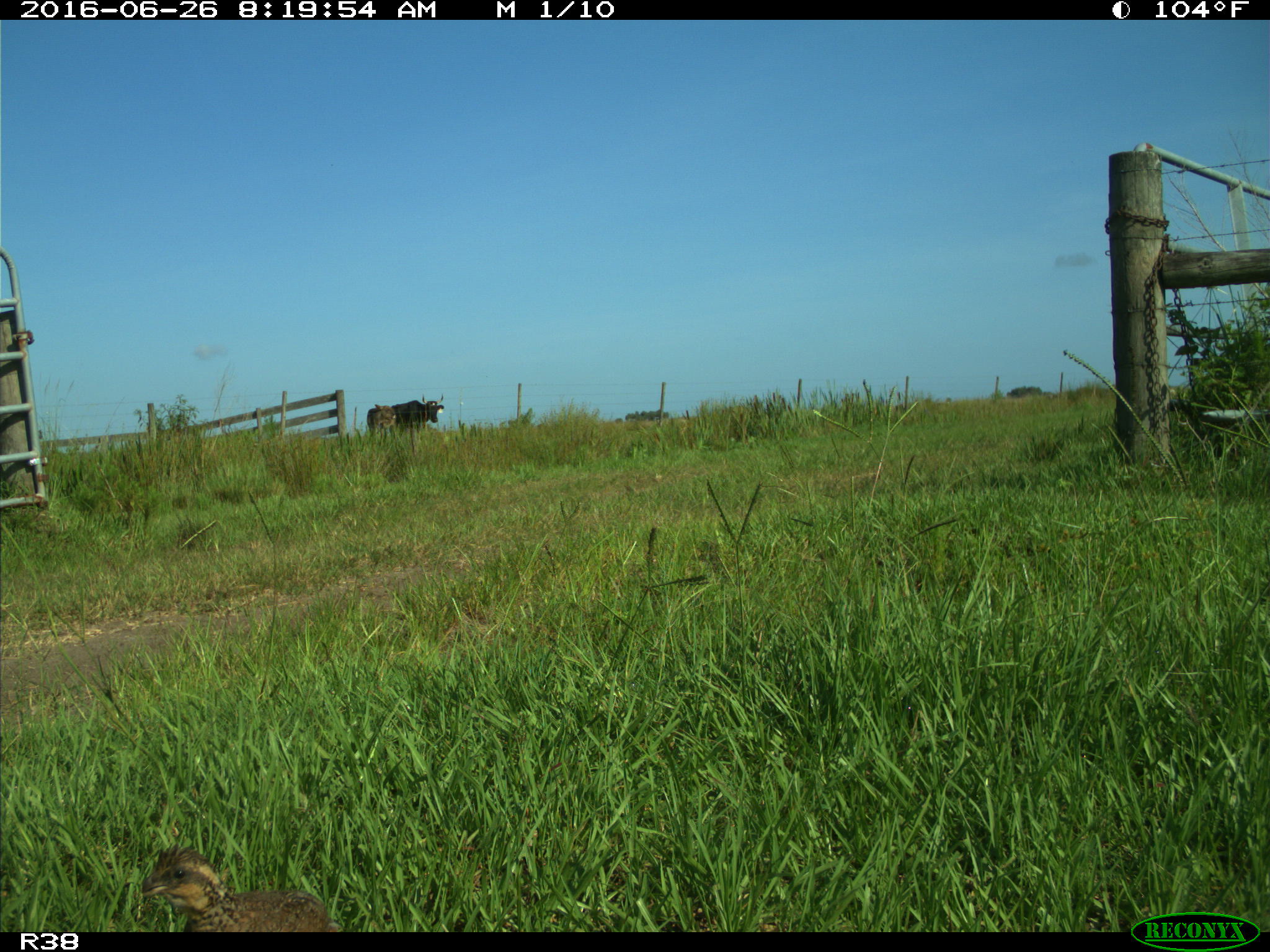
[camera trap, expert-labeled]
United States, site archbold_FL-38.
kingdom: Animalia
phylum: Chordata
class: Mammalia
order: Artiodactyla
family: Bovidae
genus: Bos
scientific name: Bos taurus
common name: domestic cow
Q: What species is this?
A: Bos taurus (domestic cow).